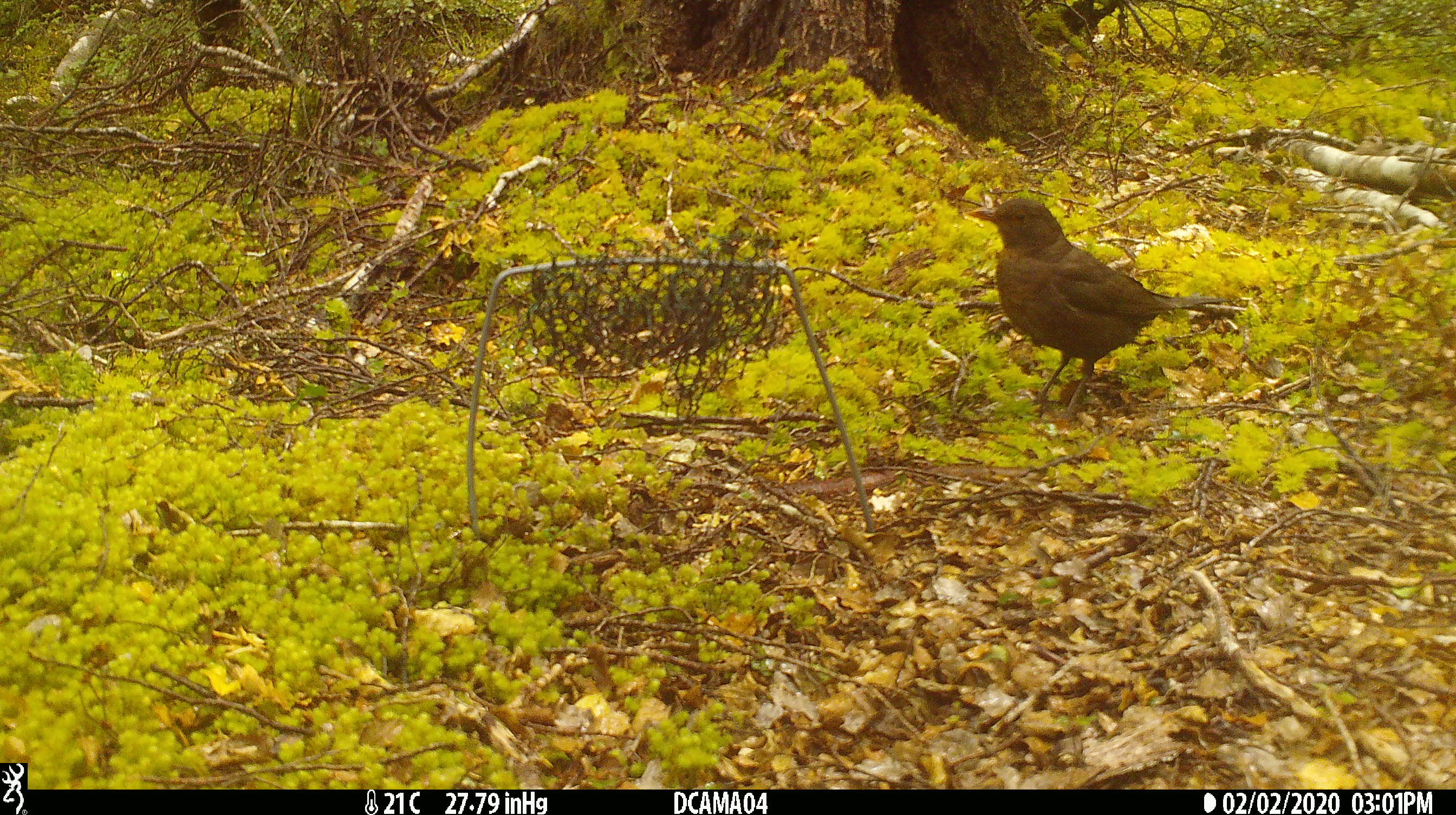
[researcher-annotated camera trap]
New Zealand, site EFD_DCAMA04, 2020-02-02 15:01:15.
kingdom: Animalia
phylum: Chordata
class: Aves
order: Passeriformes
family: Turdidae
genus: Turdus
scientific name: Turdus merula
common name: eurasian blackbird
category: blackbird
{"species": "blackbird (eurasian blackbird) (Turdus merula)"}